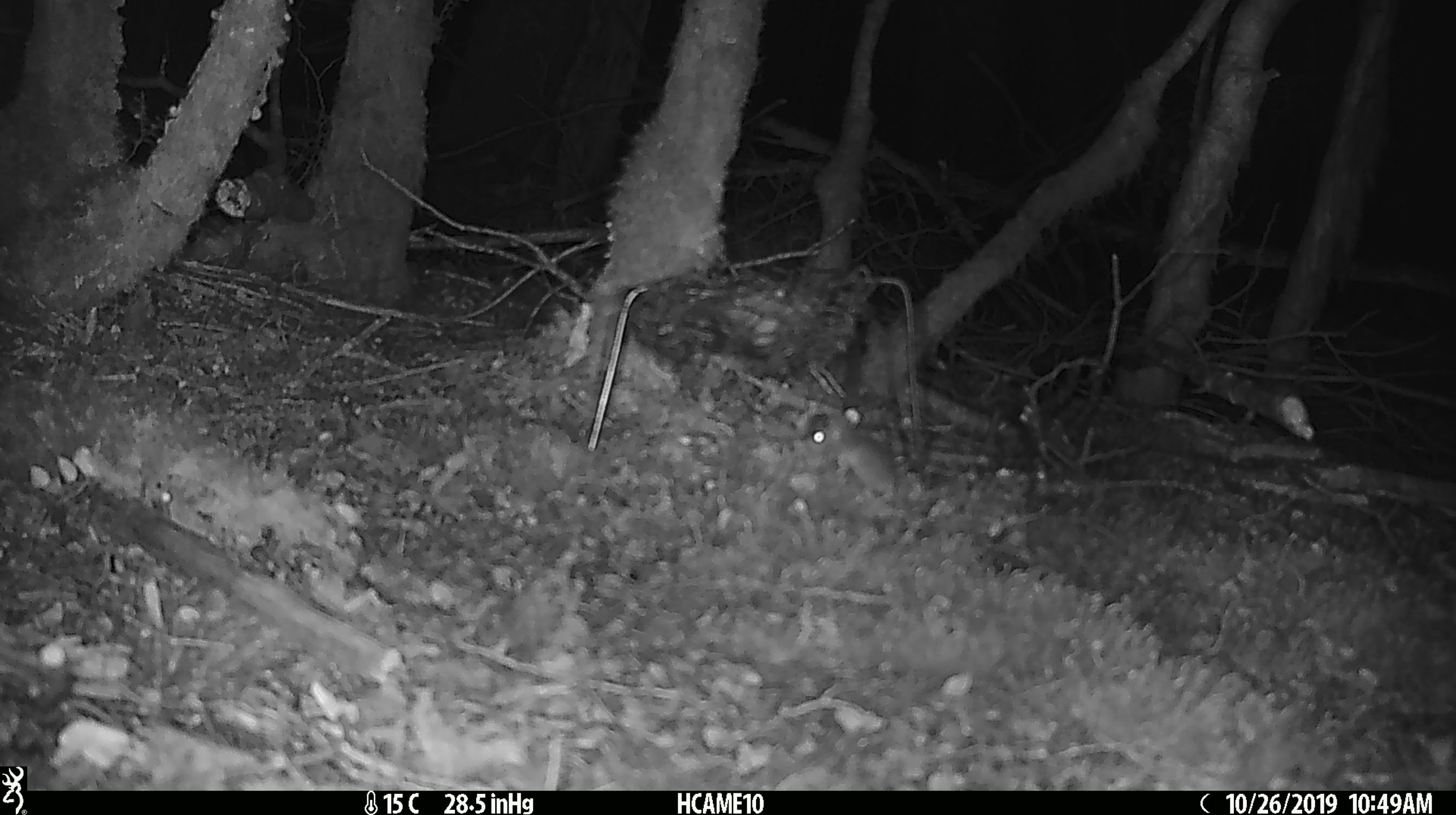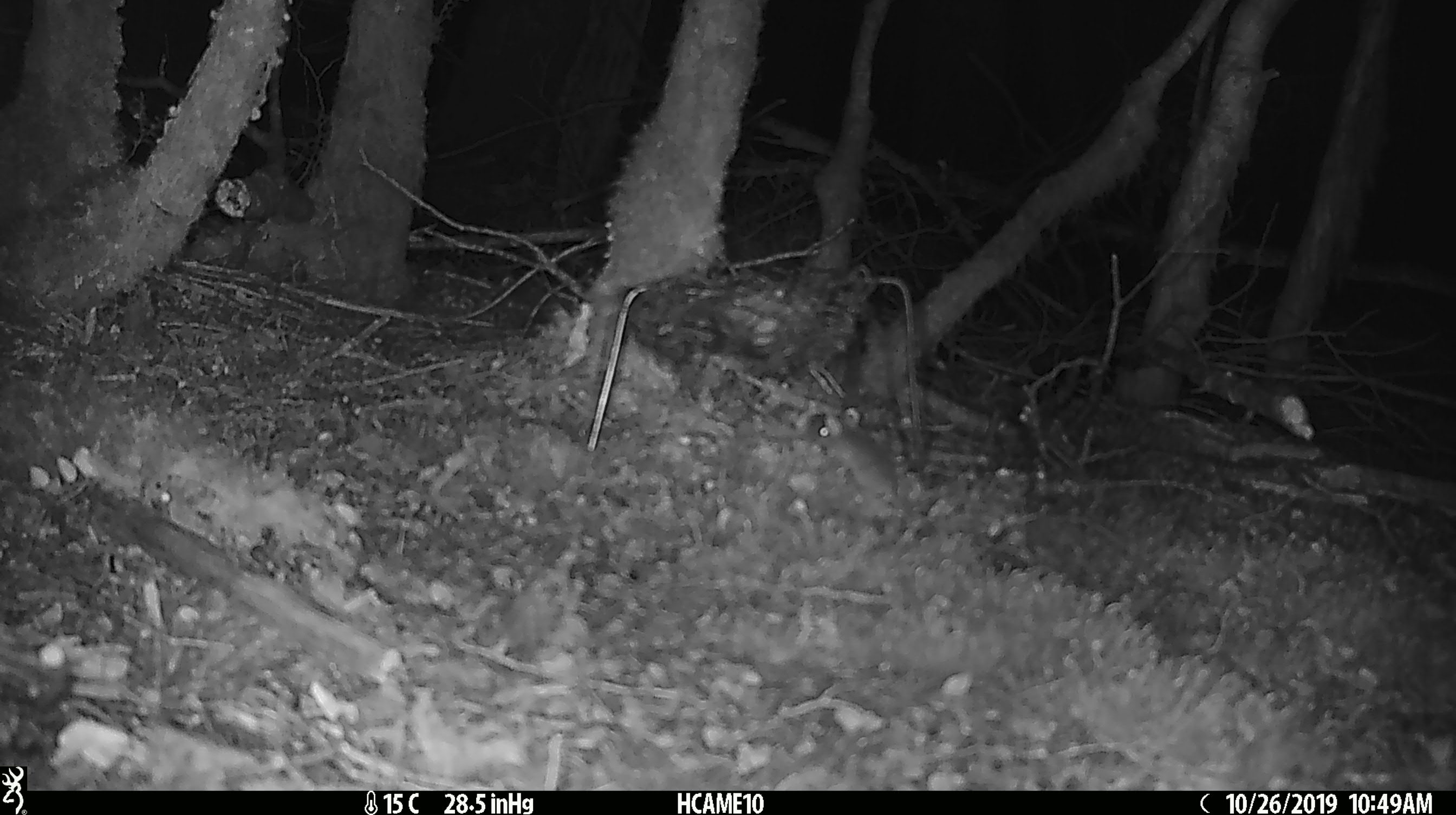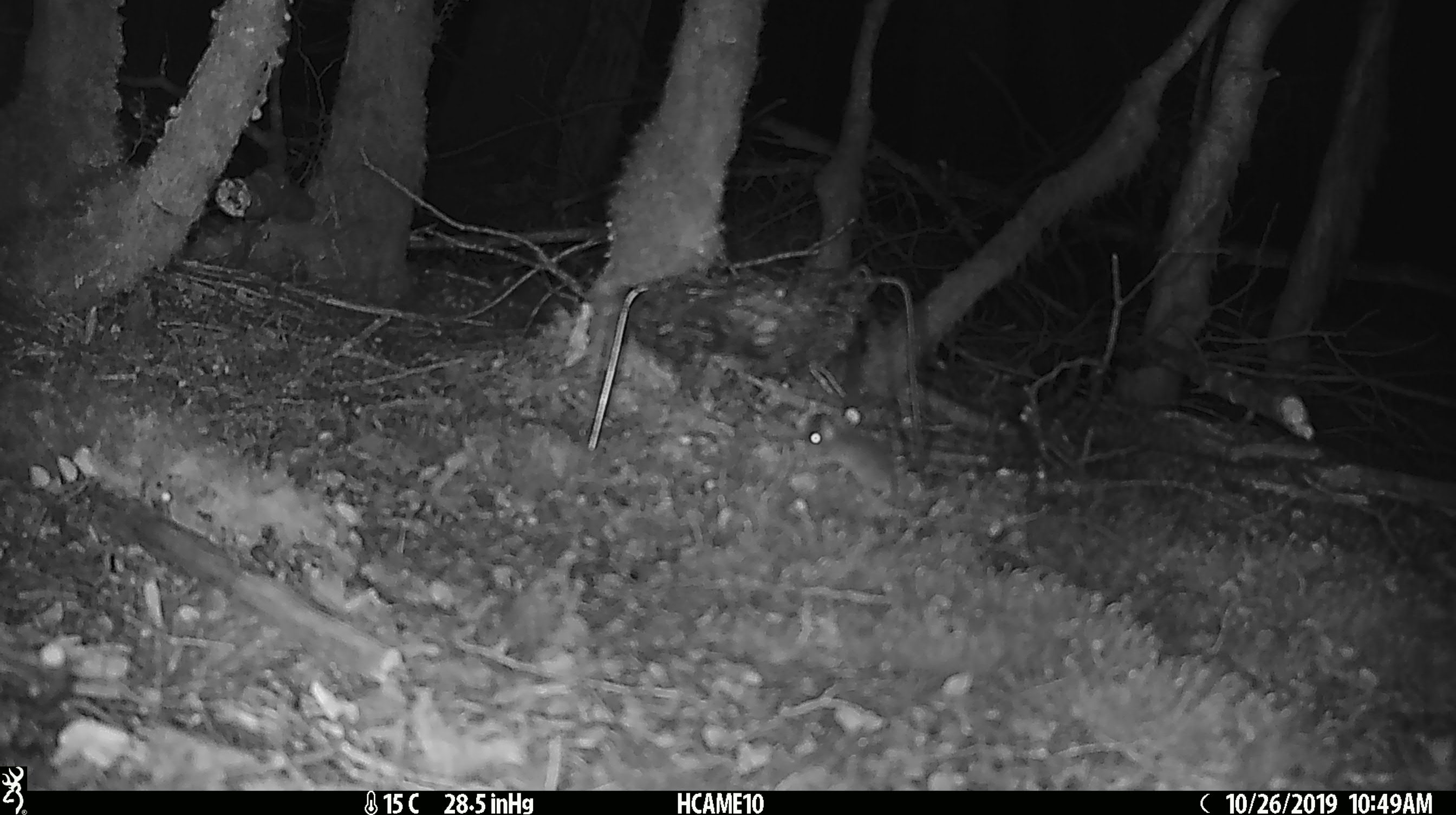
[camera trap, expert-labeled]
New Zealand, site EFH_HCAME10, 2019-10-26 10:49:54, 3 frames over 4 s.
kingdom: Animalia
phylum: Chordata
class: Mammalia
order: Rodentia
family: Muridae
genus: Mus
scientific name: Mus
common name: mouse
Mouse (Mus).